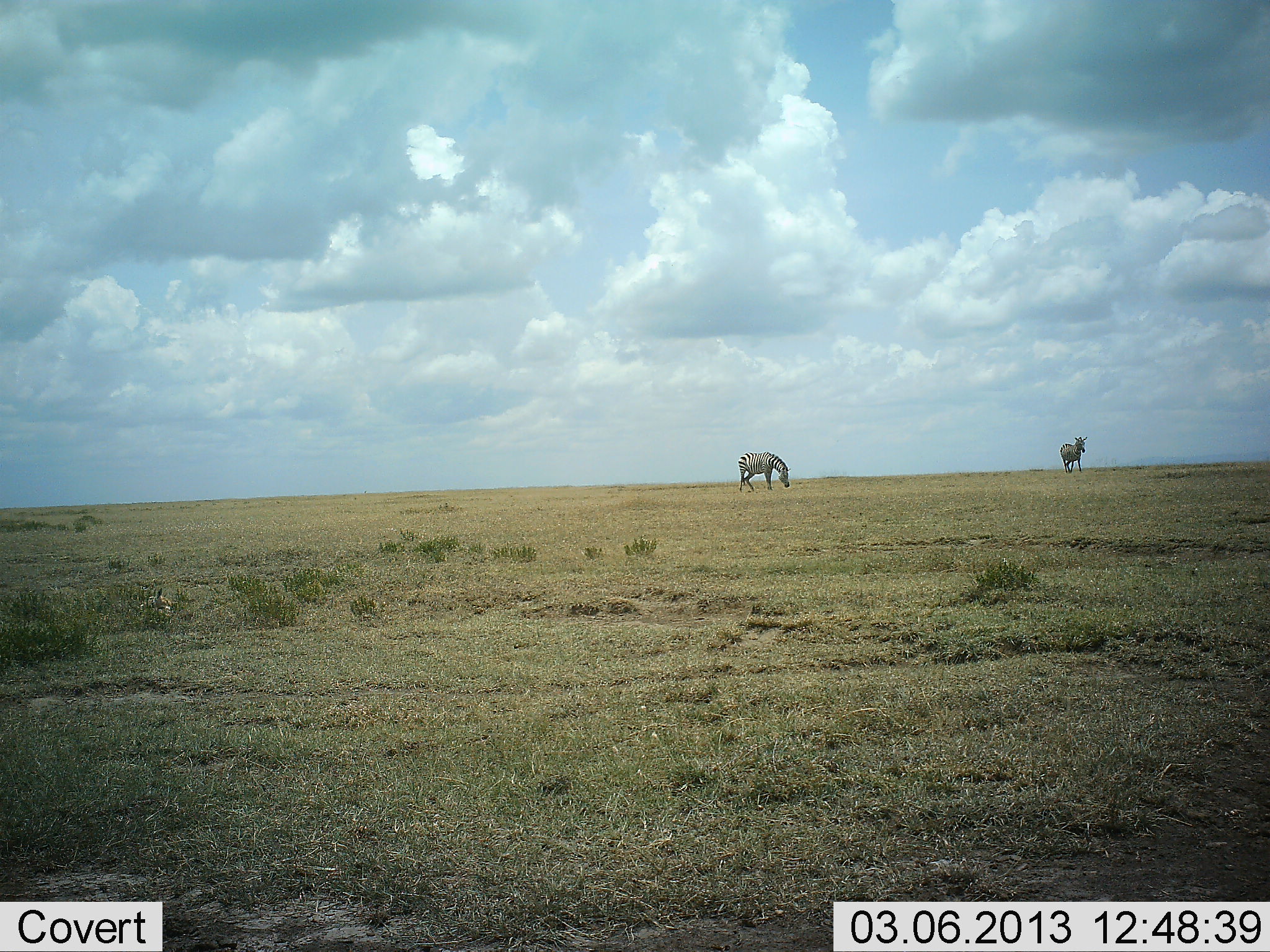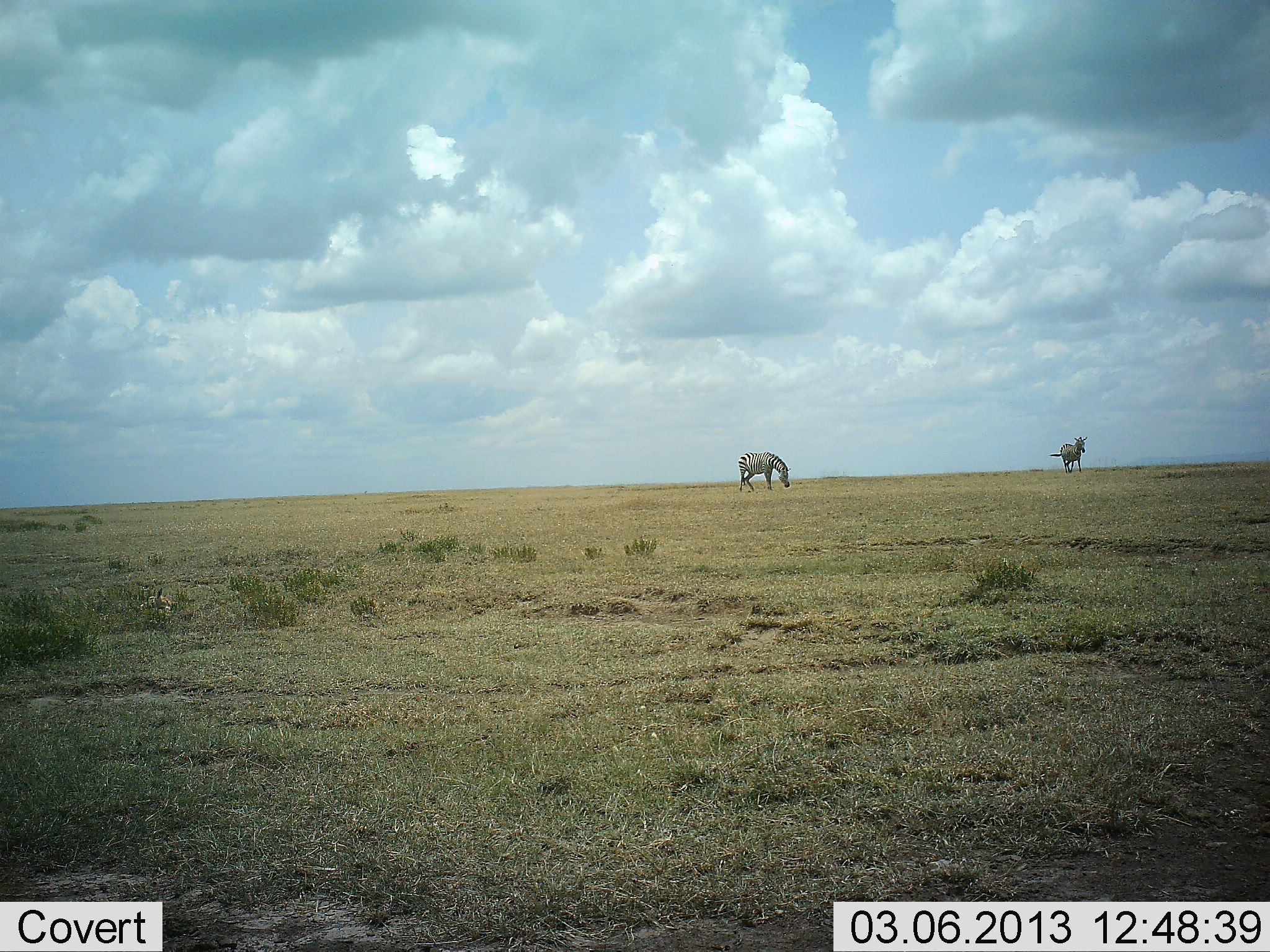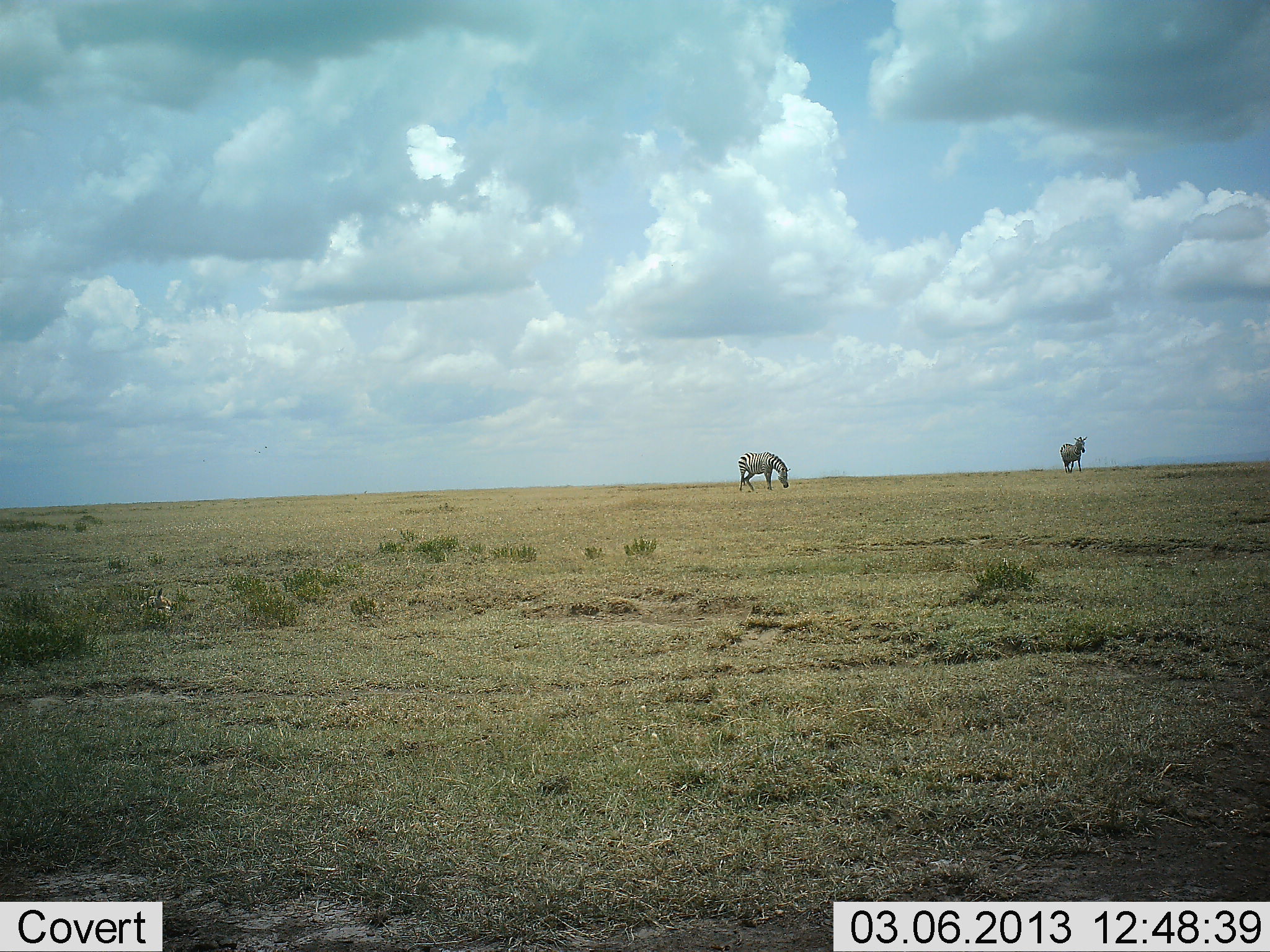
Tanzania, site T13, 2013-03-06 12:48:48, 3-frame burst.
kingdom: Animalia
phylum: Chordata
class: Mammalia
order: Perissodactyla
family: Equidae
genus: Equus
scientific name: Equus quagga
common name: plains zebra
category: zebra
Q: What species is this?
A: Zebra (plains zebra) (Equus quagga).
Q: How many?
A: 2.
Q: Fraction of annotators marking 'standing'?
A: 82%.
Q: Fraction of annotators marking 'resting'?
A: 0%.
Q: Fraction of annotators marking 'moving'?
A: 21%.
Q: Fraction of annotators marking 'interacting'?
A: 0%.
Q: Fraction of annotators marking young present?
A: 0%.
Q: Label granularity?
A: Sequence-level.